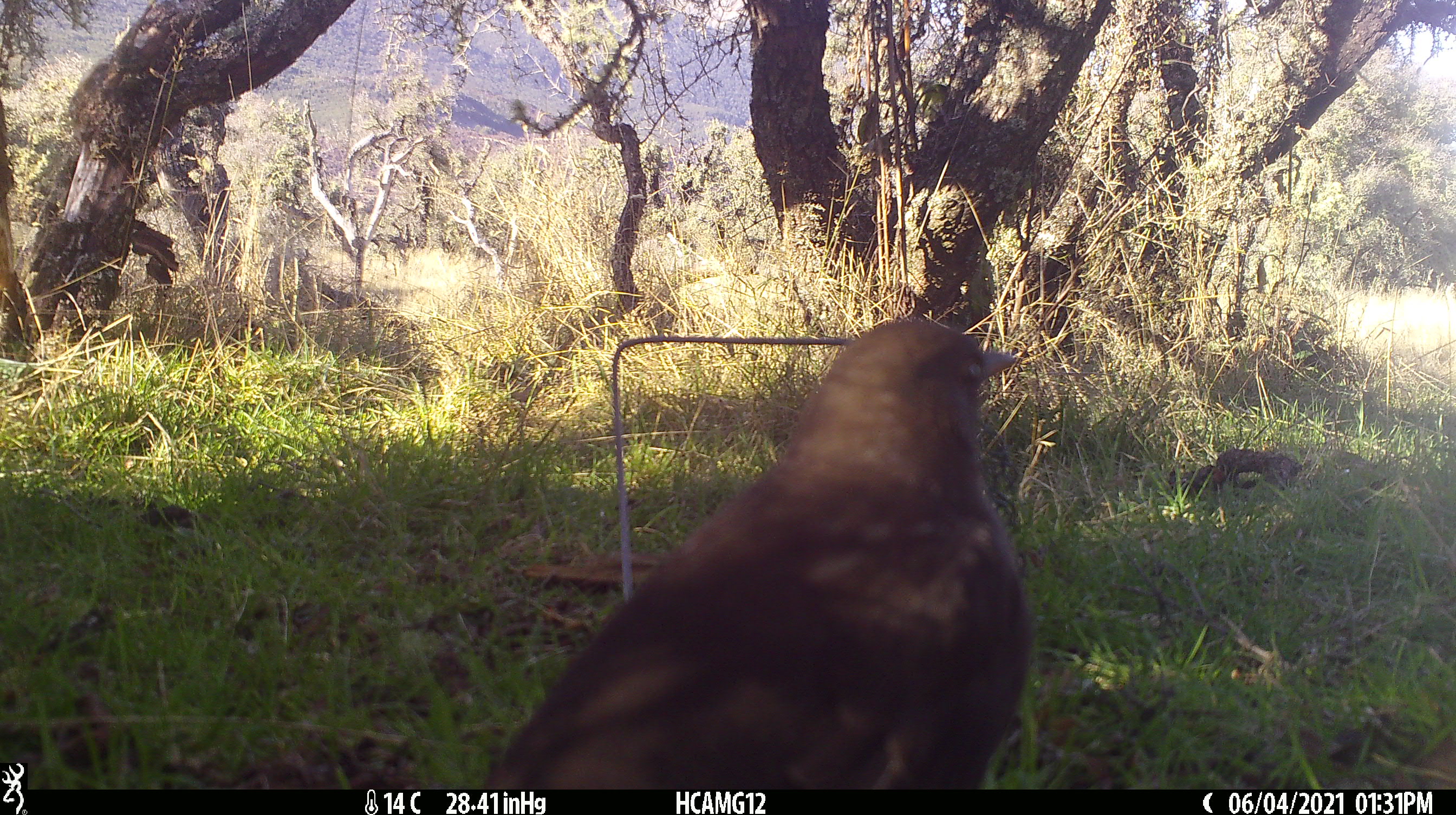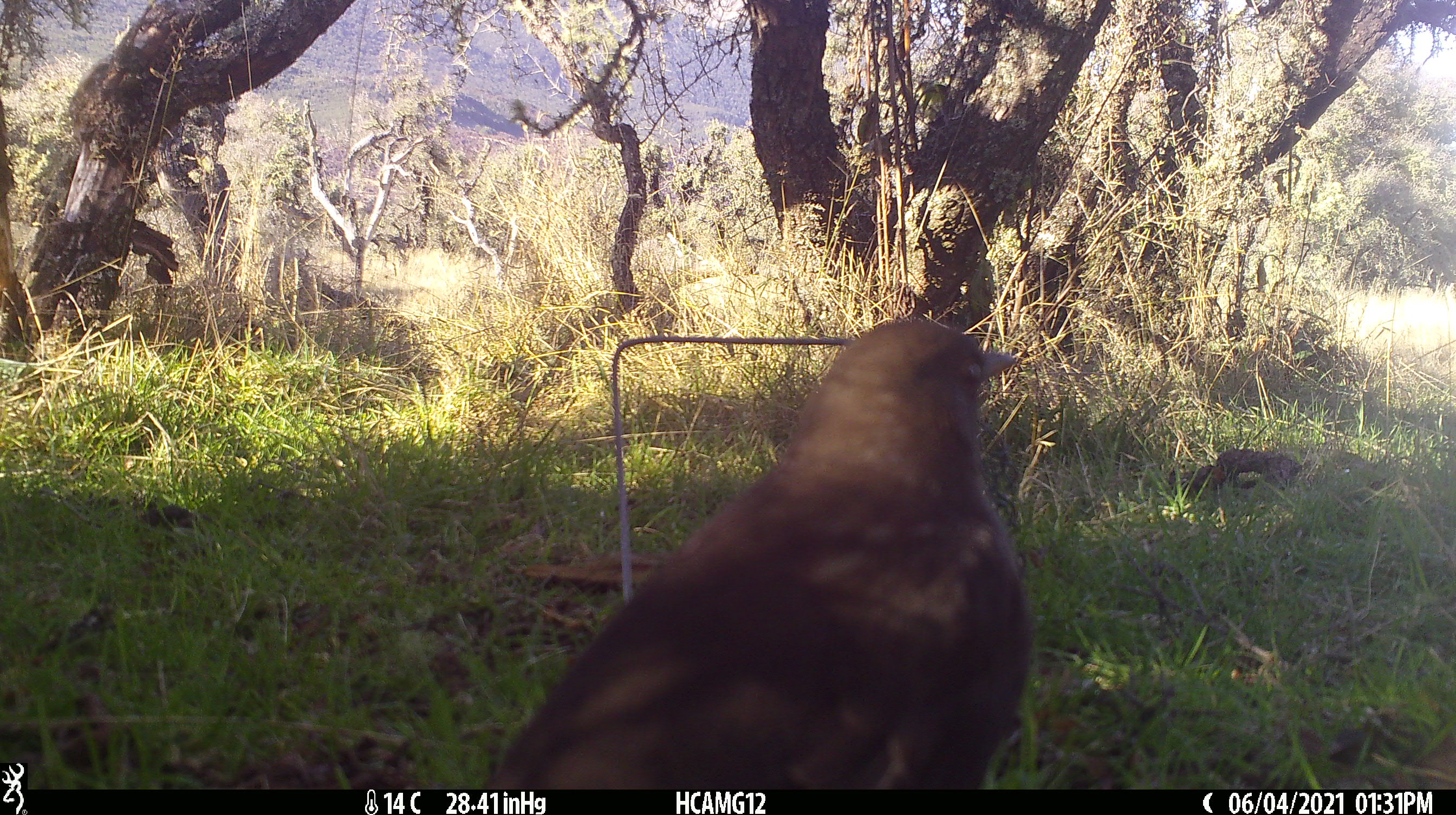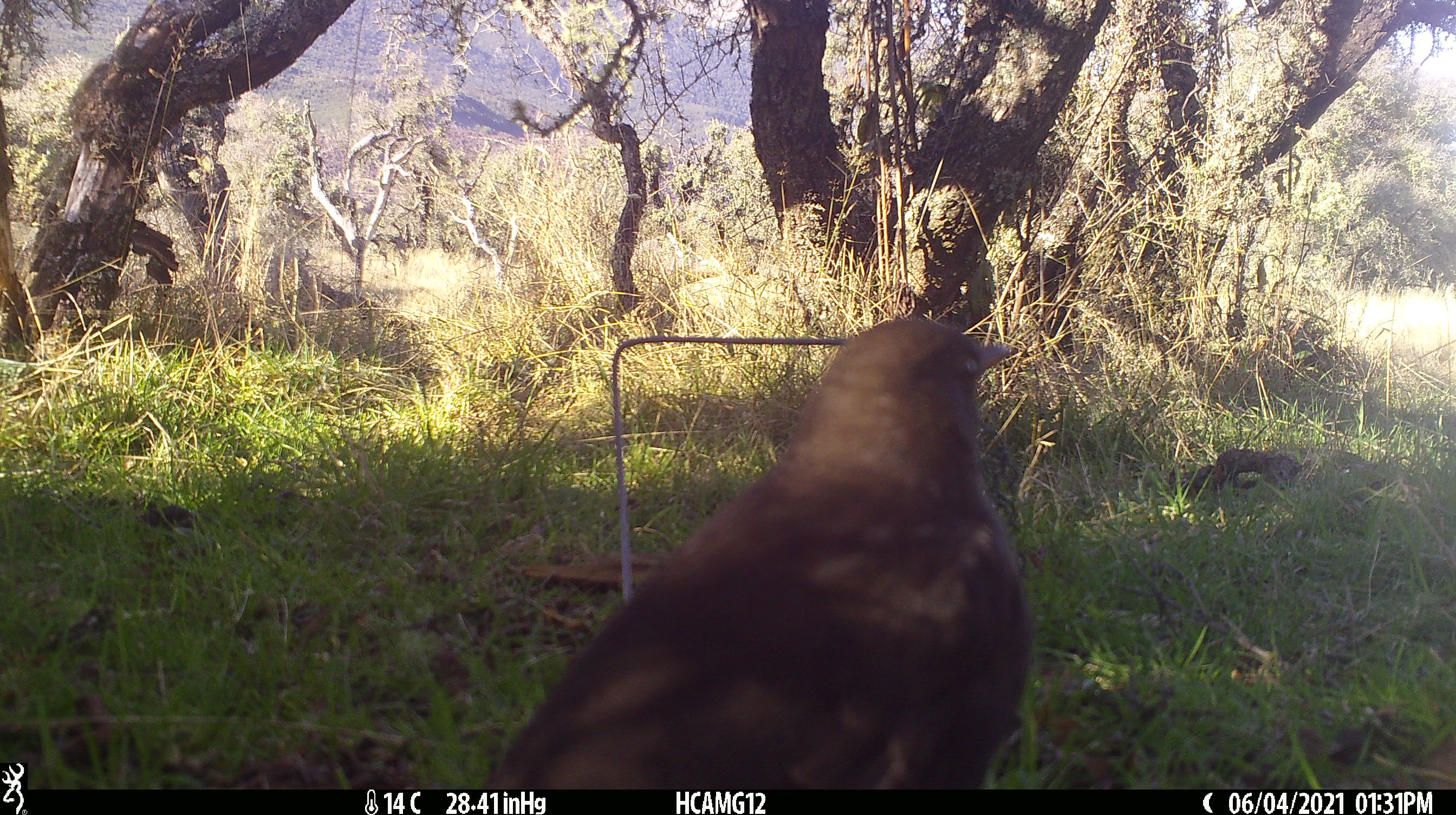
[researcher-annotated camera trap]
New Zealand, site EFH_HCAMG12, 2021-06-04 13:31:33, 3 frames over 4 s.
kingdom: Animalia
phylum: Chordata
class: Aves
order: Passeriformes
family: Turdidae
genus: Turdus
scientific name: Turdus merula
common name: eurasian blackbird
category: blackbird